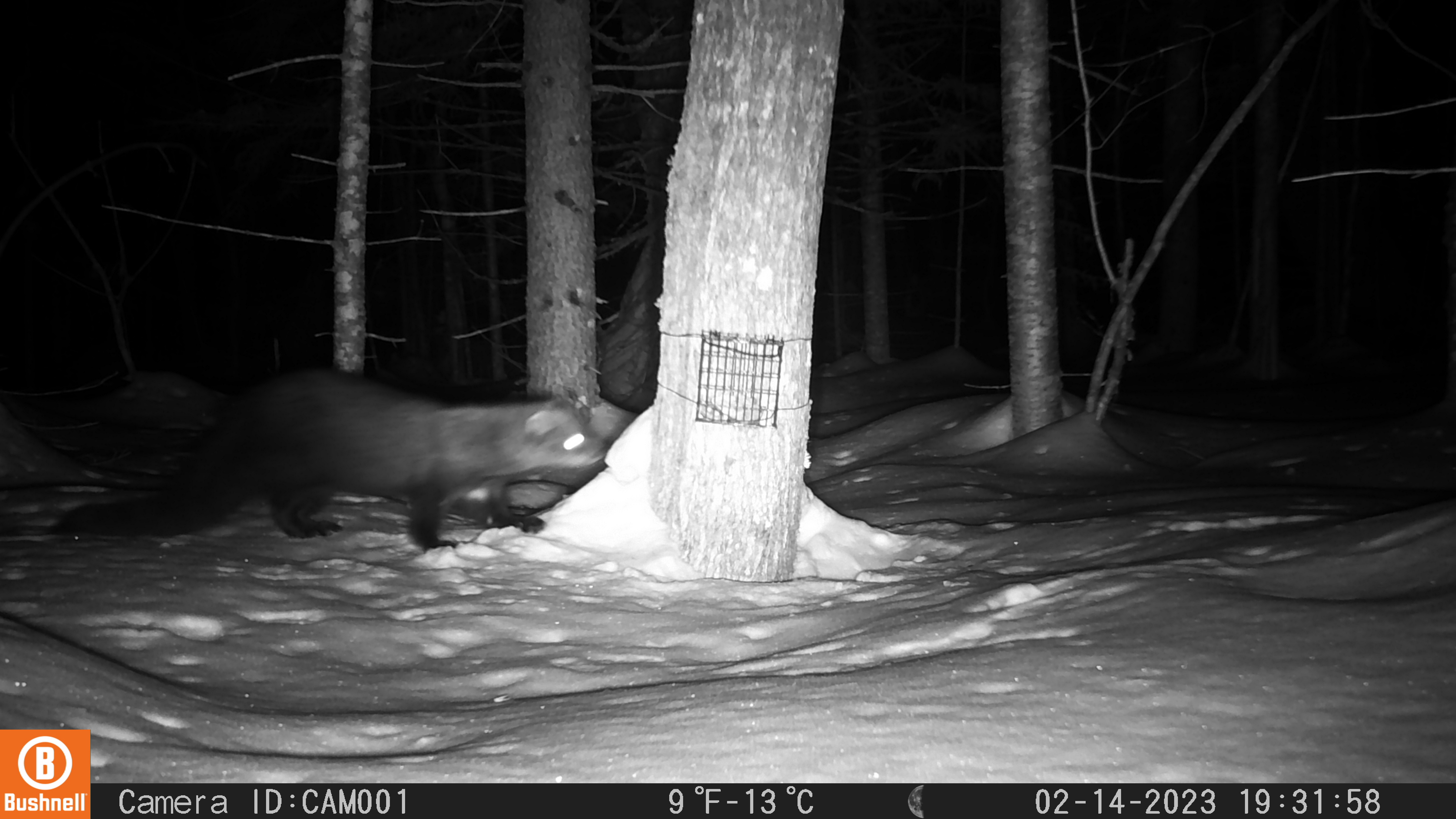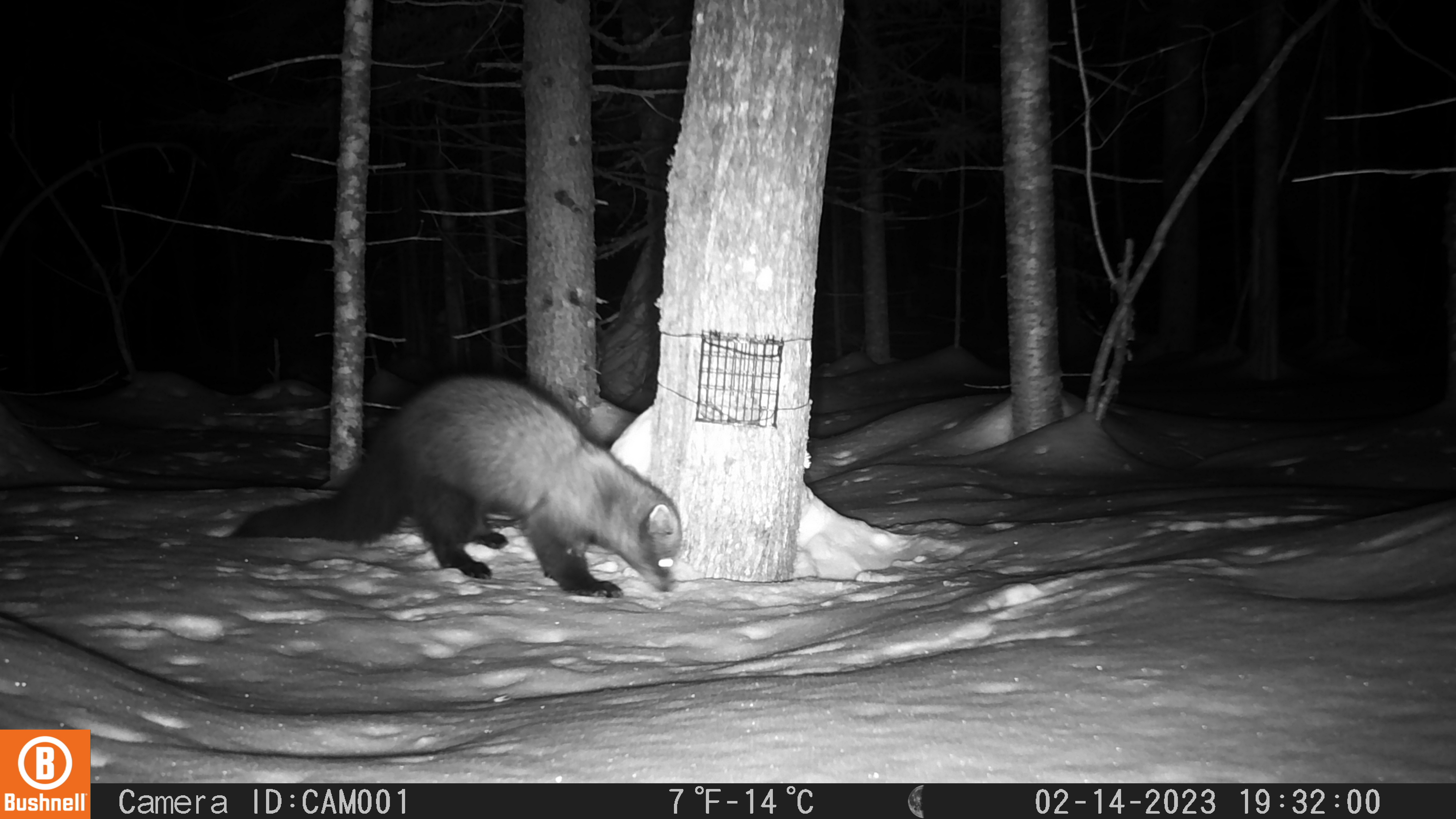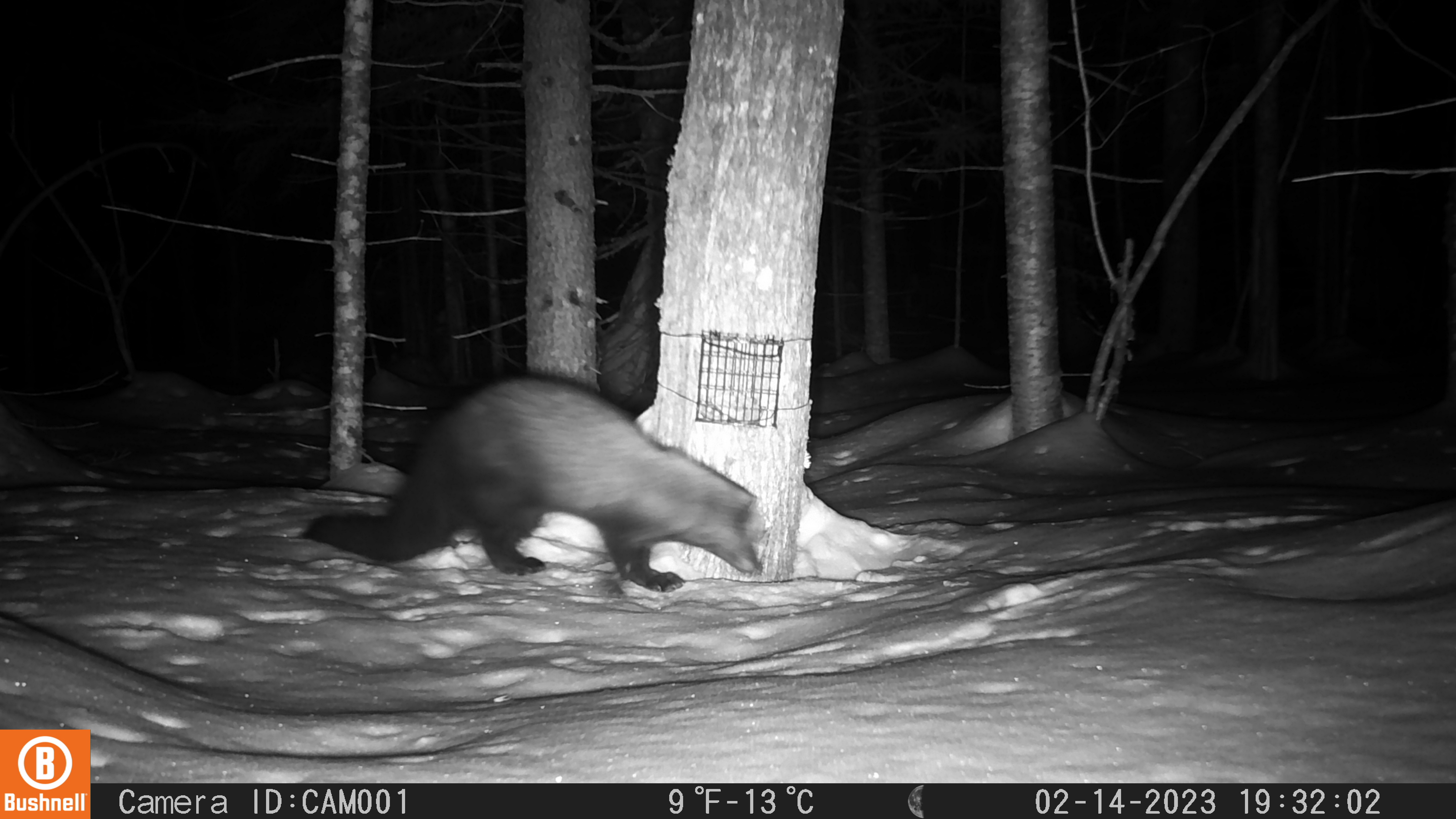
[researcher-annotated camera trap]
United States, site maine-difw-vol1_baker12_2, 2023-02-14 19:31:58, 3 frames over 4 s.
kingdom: Animalia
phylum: Chordata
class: Mammalia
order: Carnivora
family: Mustelidae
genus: Pekania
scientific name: Pekania pennanti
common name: fisher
Fisher (Pekania pennanti).